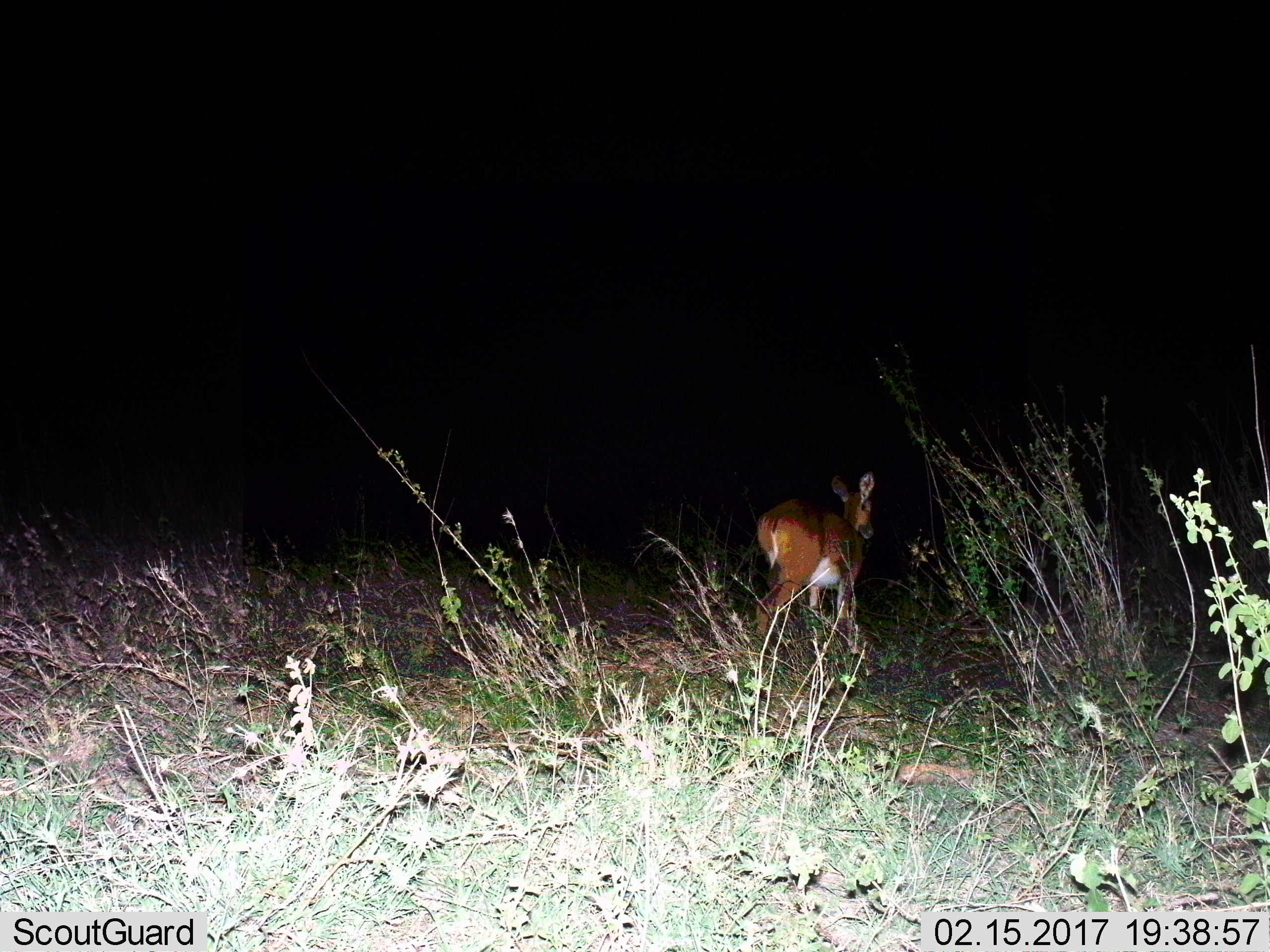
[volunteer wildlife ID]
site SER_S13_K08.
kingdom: Animalia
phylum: Chordata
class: Mammalia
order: Artiodactyla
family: Bovidae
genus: Redunca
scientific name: Redunca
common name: reedbuck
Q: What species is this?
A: Reedbuck (Redunca).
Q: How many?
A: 1.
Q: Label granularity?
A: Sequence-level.